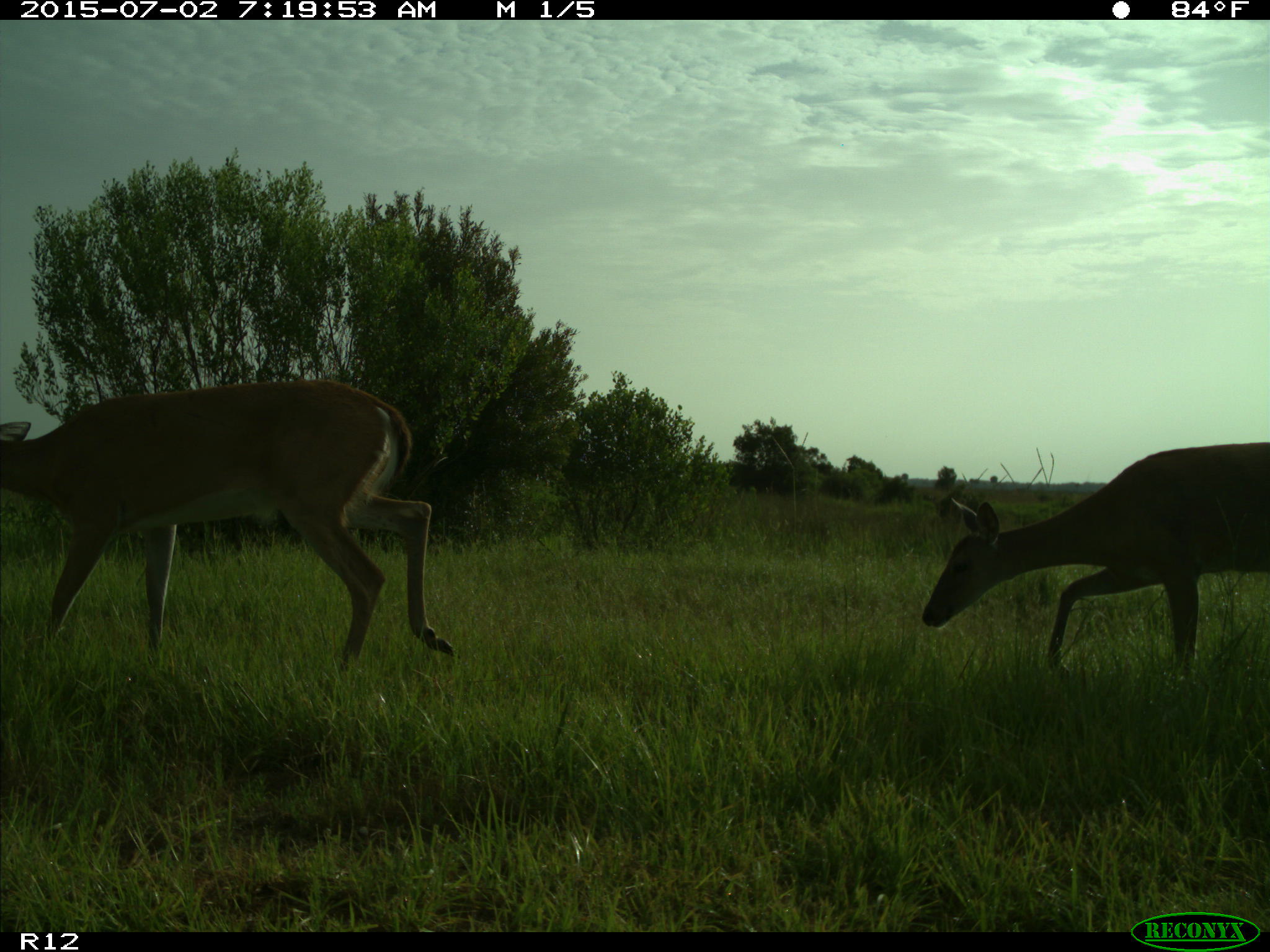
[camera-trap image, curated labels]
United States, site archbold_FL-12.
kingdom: Animalia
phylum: Chordata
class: Mammalia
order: Artiodactyla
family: Cervidae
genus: Odocoileus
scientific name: Odocoileus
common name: deer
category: unidentified deer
Unidentified deer (deer) (Odocoileus).